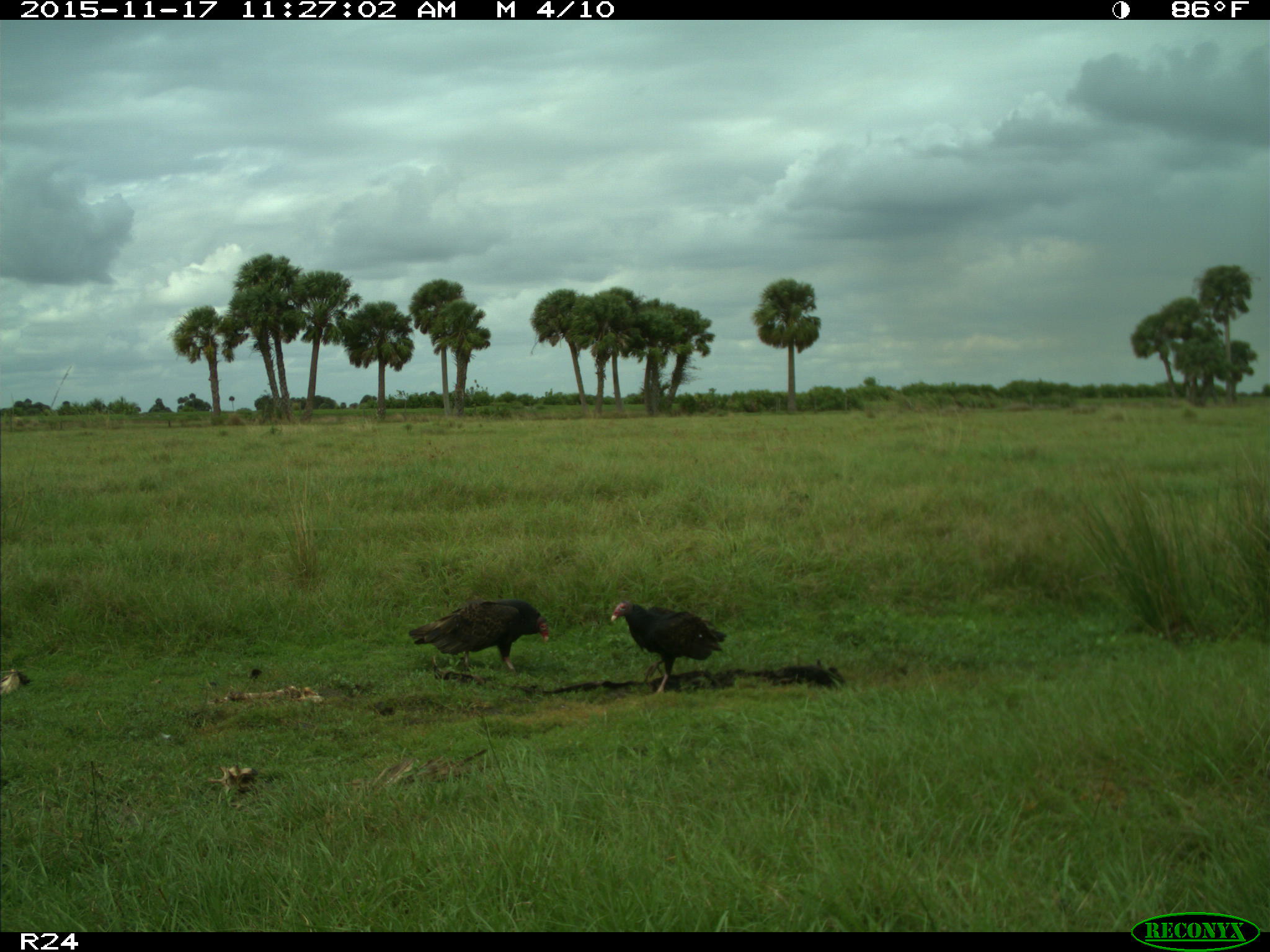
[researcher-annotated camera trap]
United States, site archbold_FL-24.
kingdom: Animalia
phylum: Chordata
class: Aves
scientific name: Aves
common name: birds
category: unidentified bird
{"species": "unidentified bird (birds) (Aves)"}